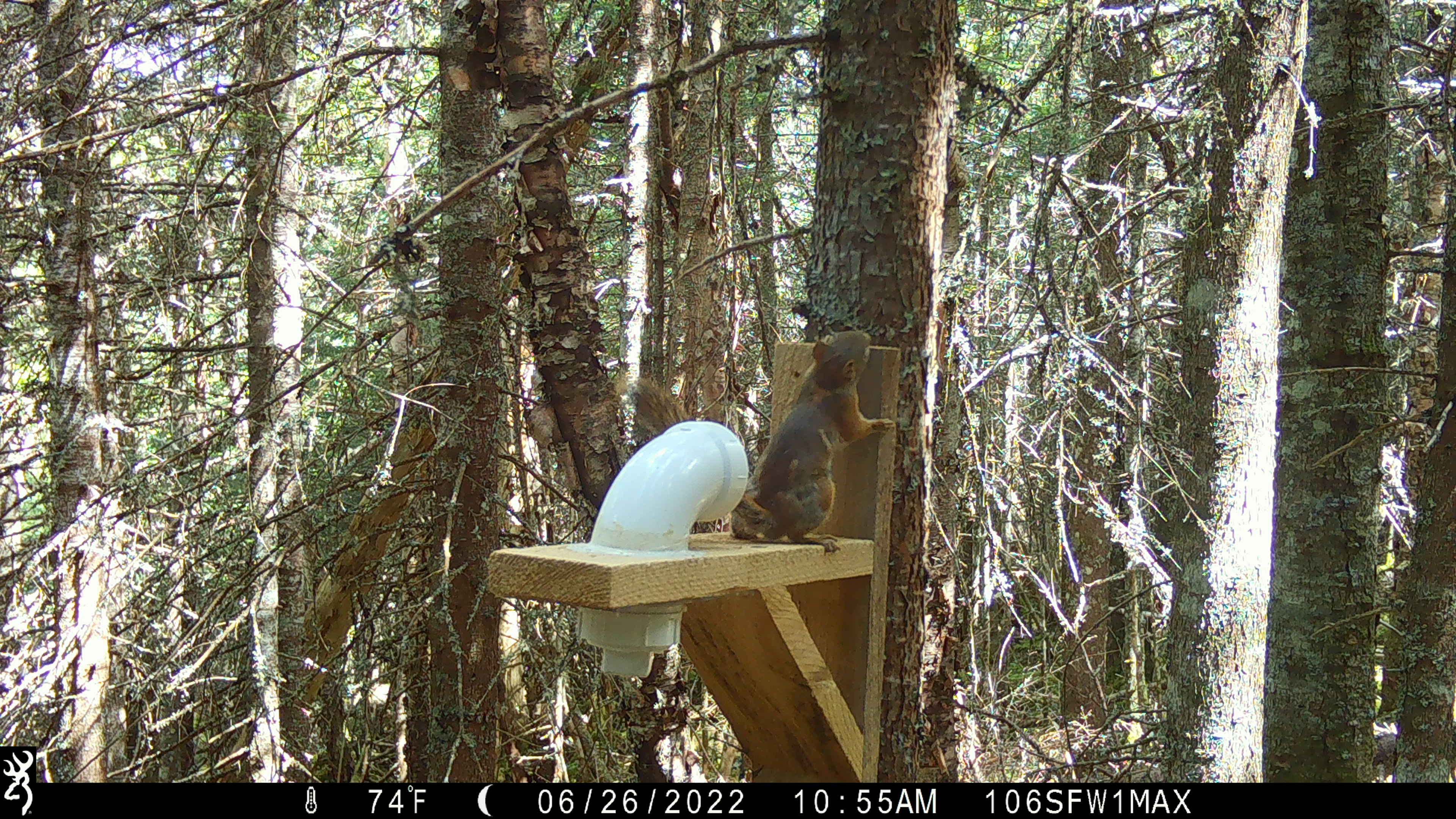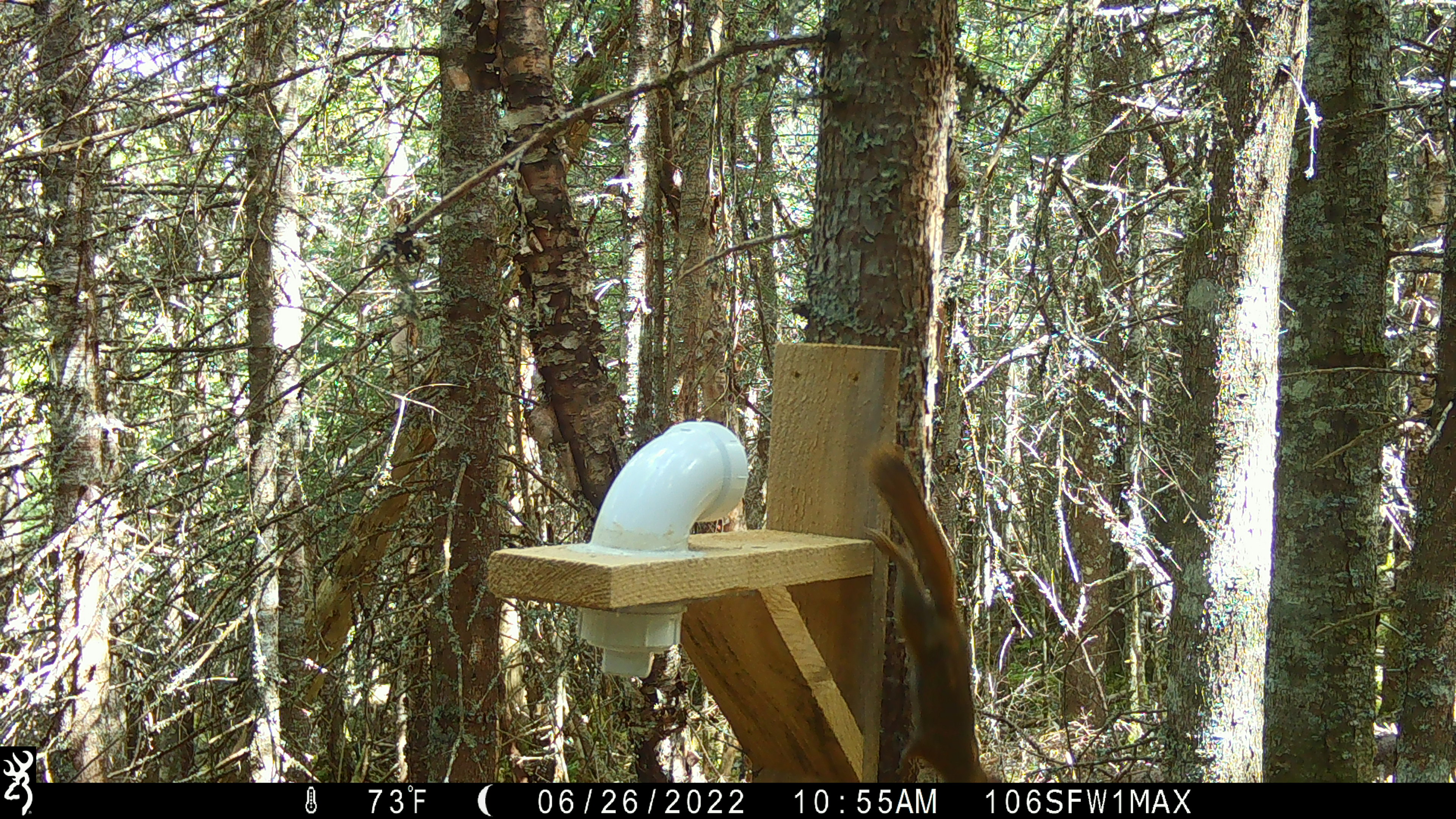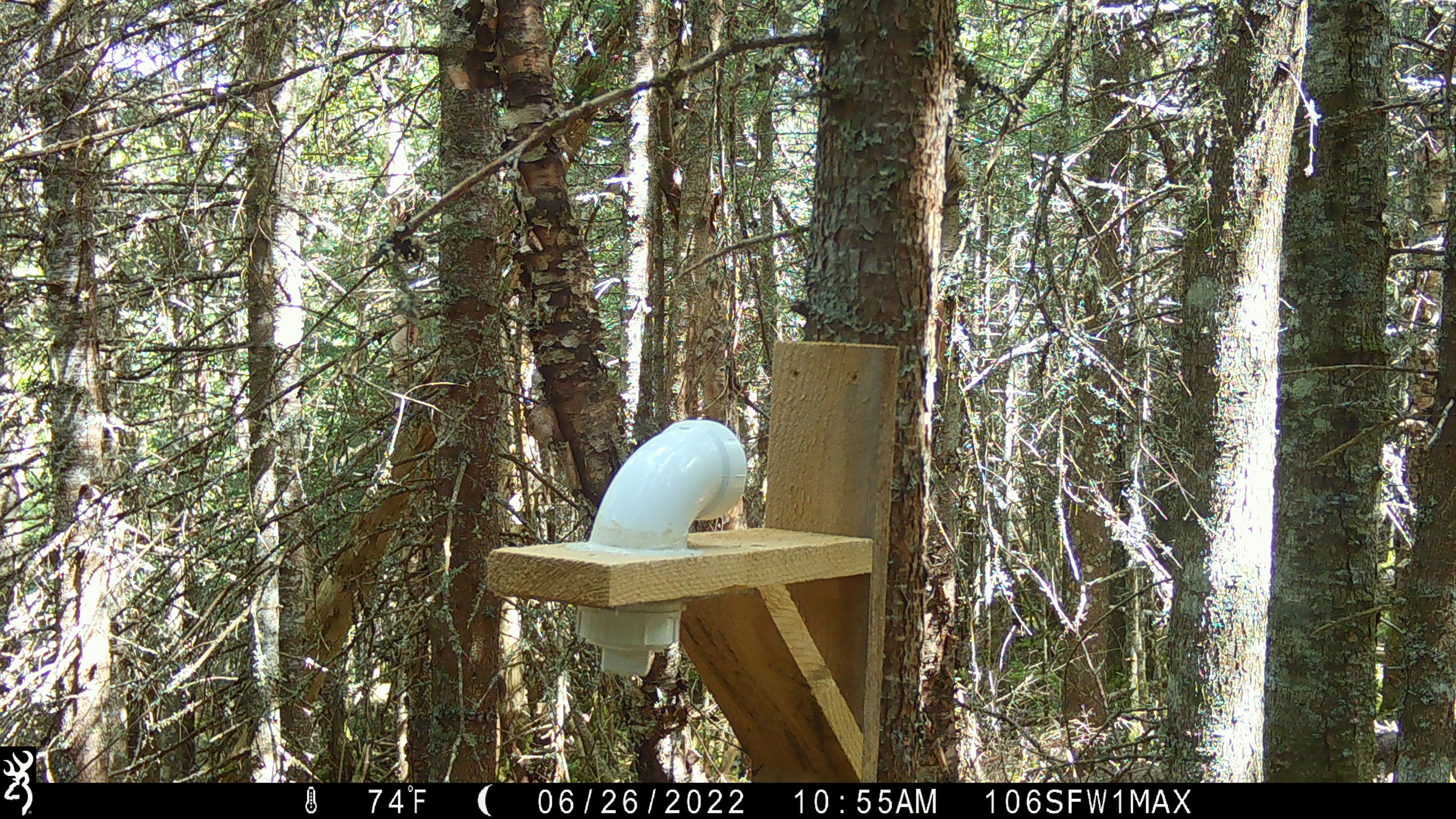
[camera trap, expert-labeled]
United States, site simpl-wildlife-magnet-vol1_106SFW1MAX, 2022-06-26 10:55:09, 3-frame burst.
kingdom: Animalia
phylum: Chordata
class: Mammalia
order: Rodentia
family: Sciuridae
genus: Tamiasciurus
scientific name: Tamiasciurus hudsonicus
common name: red squirrel